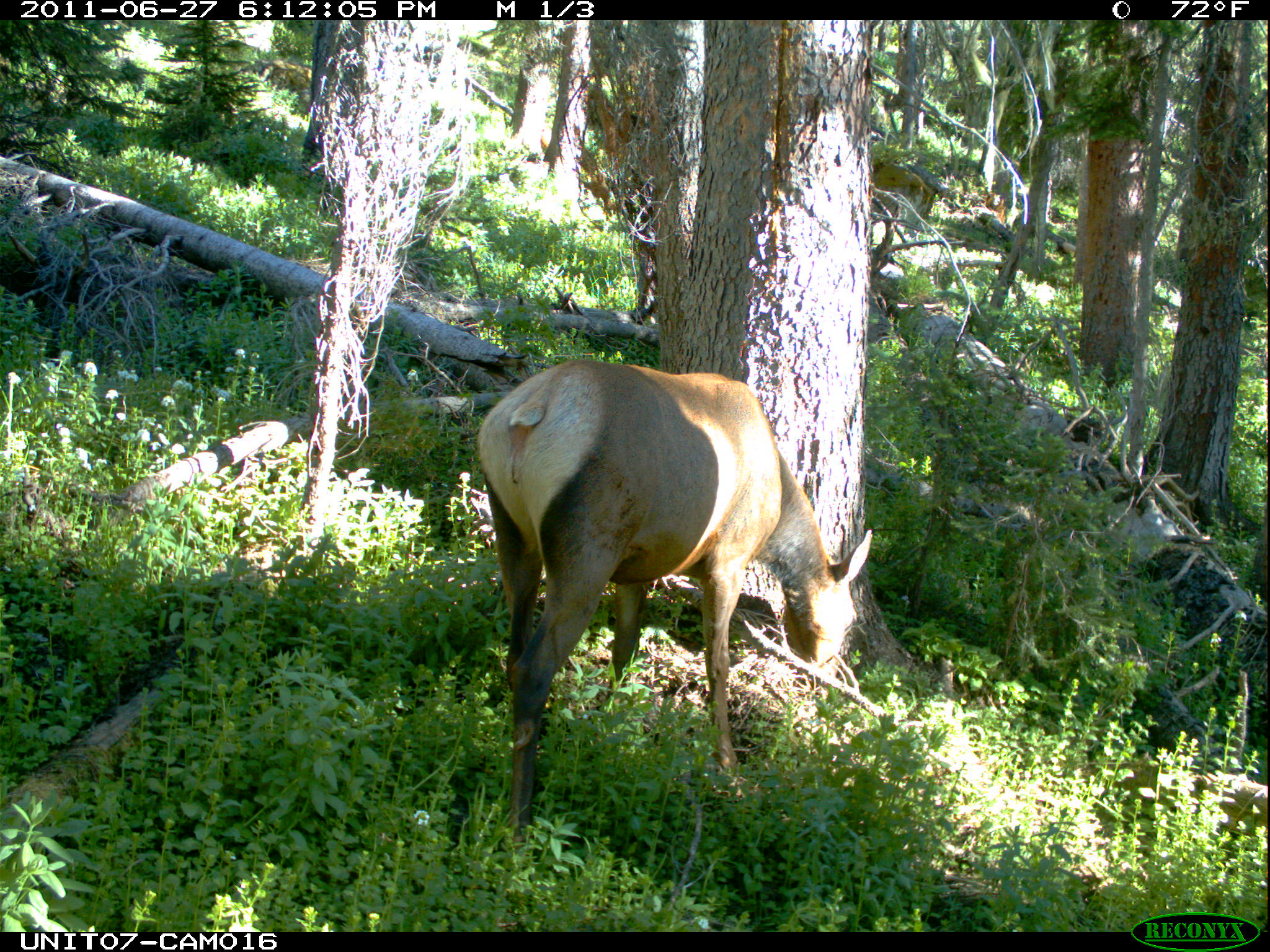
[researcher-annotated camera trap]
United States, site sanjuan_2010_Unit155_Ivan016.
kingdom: Animalia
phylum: Chordata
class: Mammalia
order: Artiodactyla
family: Cervidae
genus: Cervus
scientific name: Cervus elaphus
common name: red deer